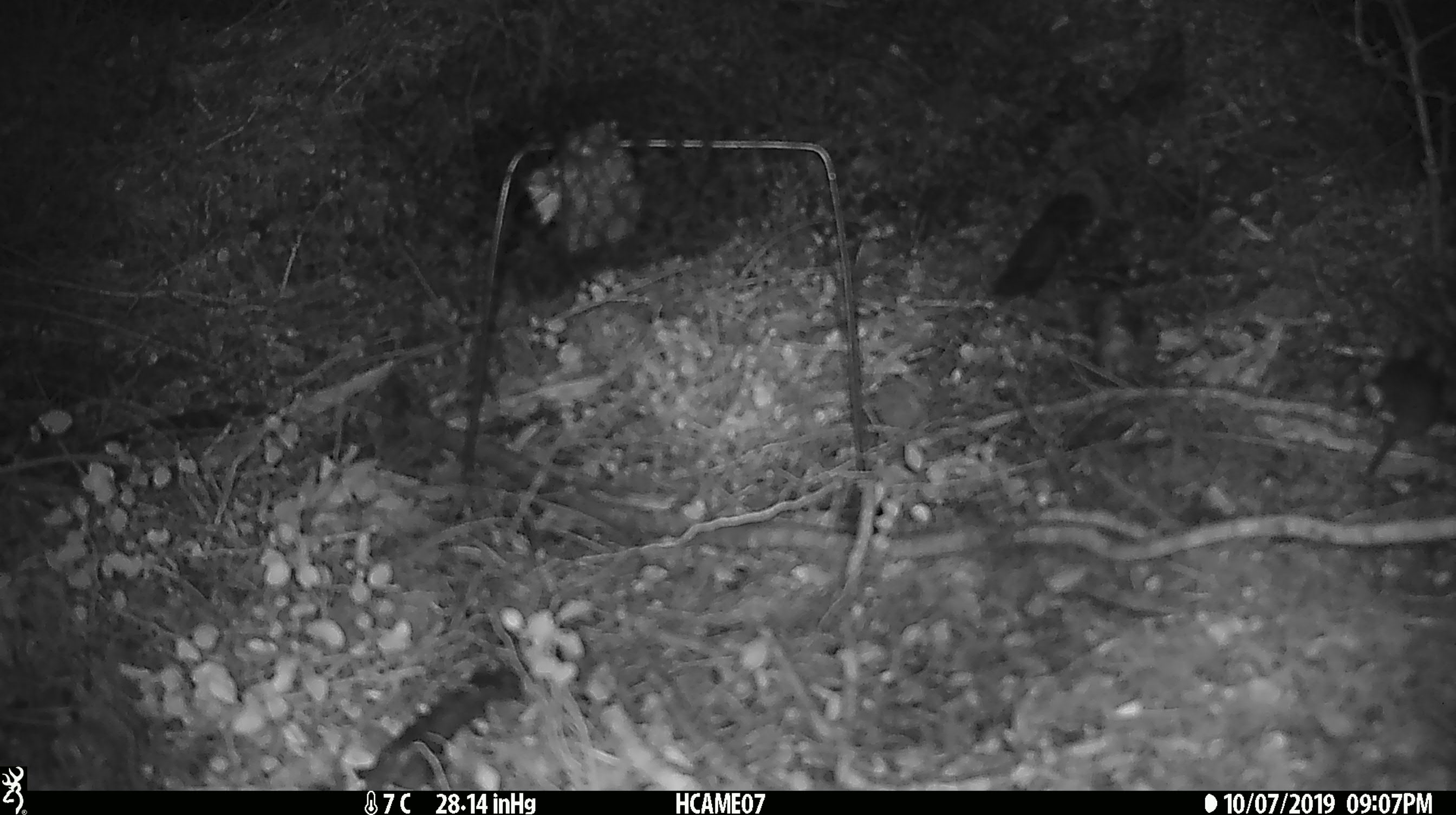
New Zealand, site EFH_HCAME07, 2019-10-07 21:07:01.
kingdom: Animalia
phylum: Chordata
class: Mammalia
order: Rodentia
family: Muridae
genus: Mus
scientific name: Mus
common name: mouse